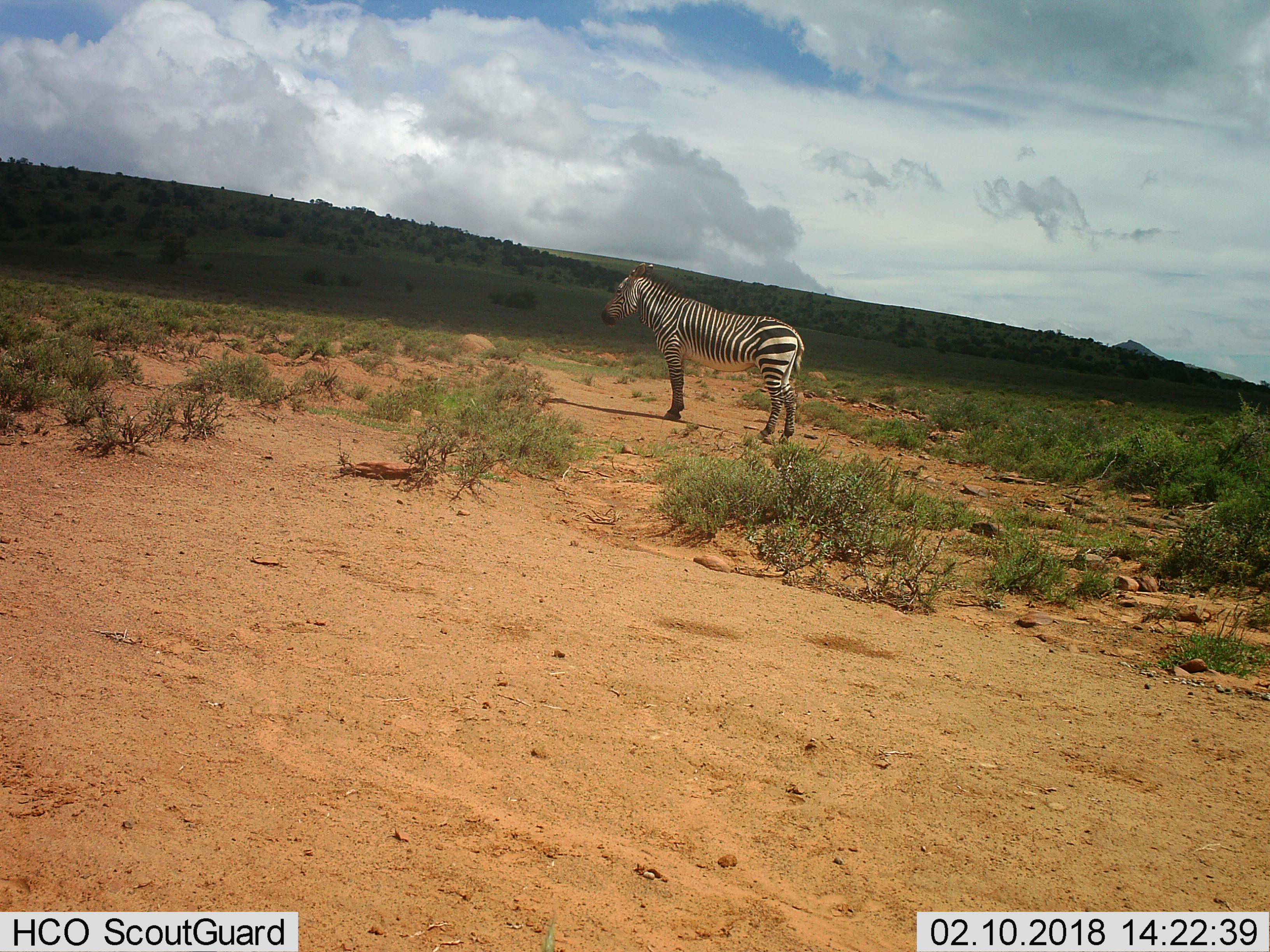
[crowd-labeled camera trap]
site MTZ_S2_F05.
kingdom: Animalia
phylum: Chordata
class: Mammalia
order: Perissodactyla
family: Equidae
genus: Equus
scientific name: Equus zebra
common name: mountain zebra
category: zebramountain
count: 1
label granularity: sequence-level